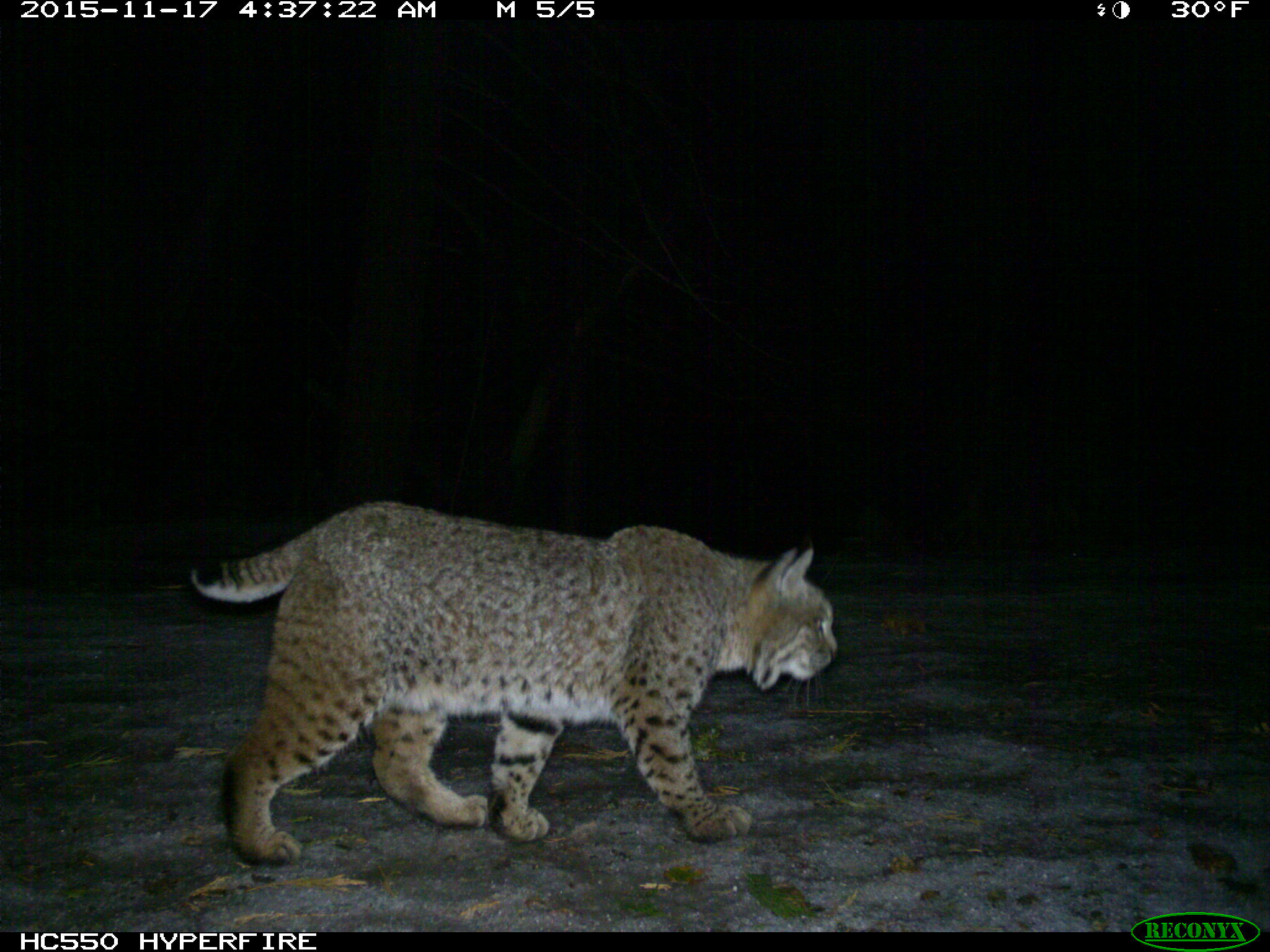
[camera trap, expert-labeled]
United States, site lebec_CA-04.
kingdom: Animalia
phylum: Chordata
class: Mammalia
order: Carnivora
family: Felidae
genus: Lynx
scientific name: Lynx rufus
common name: bobcat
Lynx rufus (bobcat).